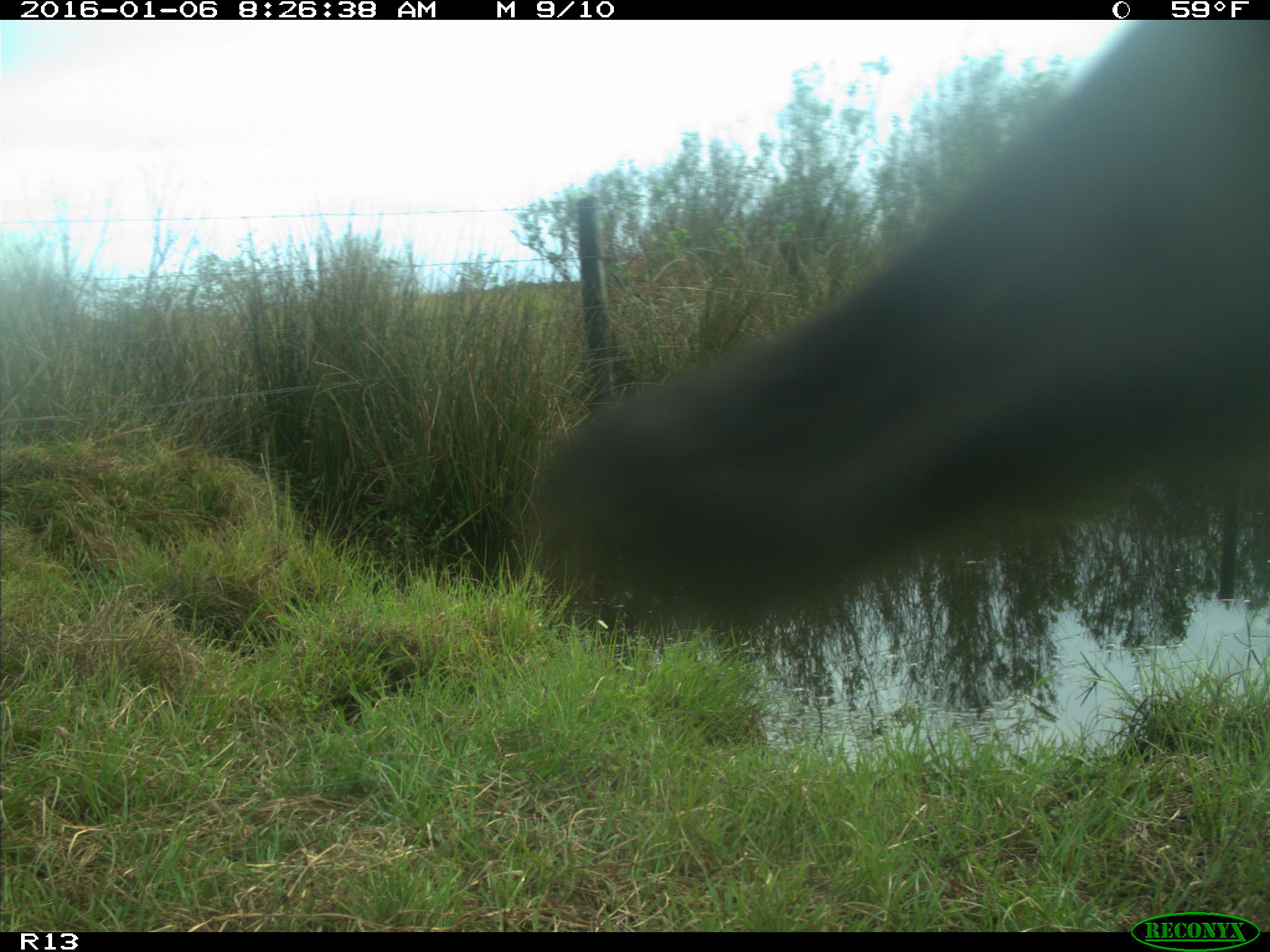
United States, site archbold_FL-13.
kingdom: Animalia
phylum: Chordata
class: Mammalia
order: Artiodactyla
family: Bovidae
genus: Bos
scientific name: Bos taurus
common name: domestic cow